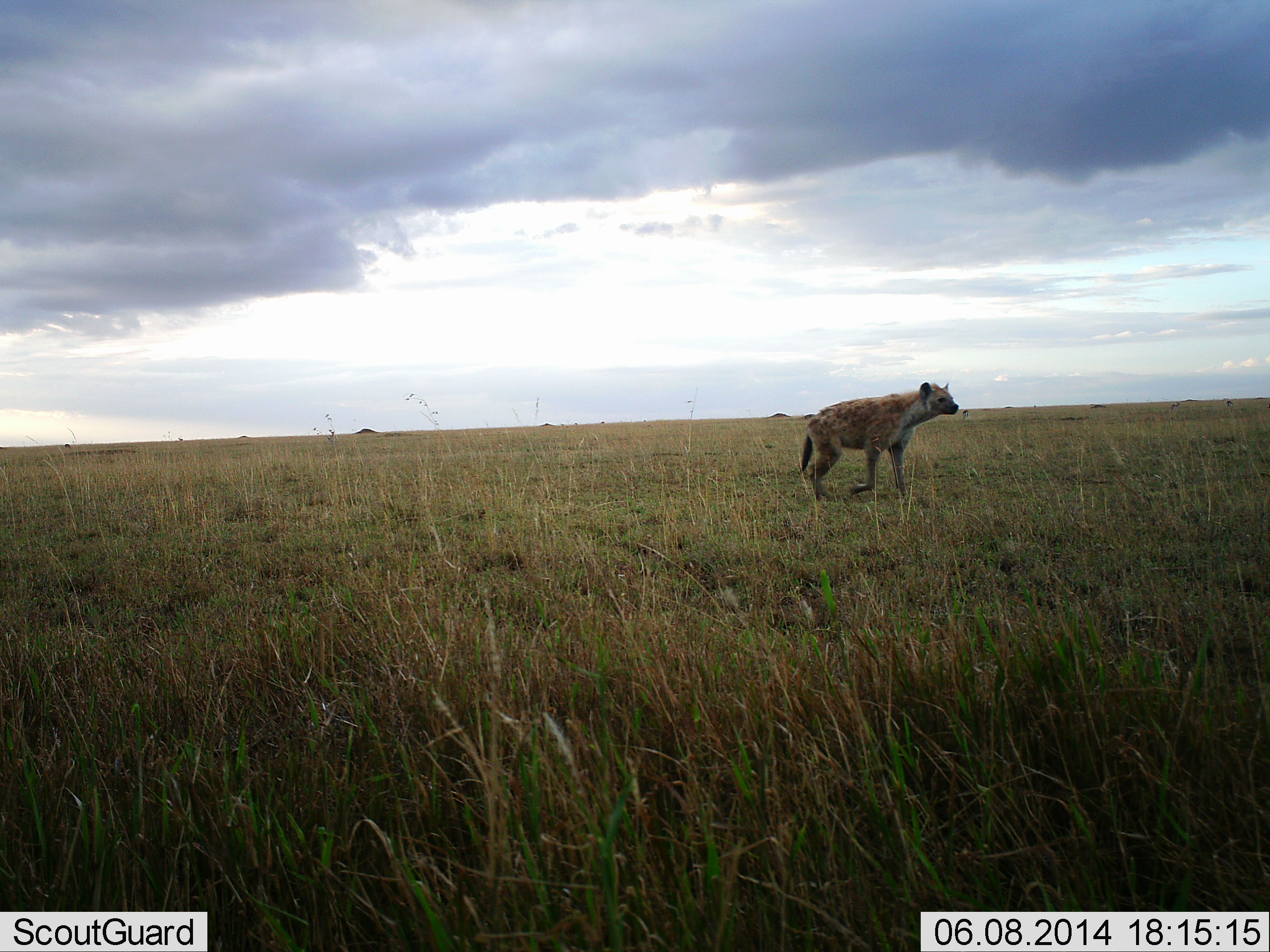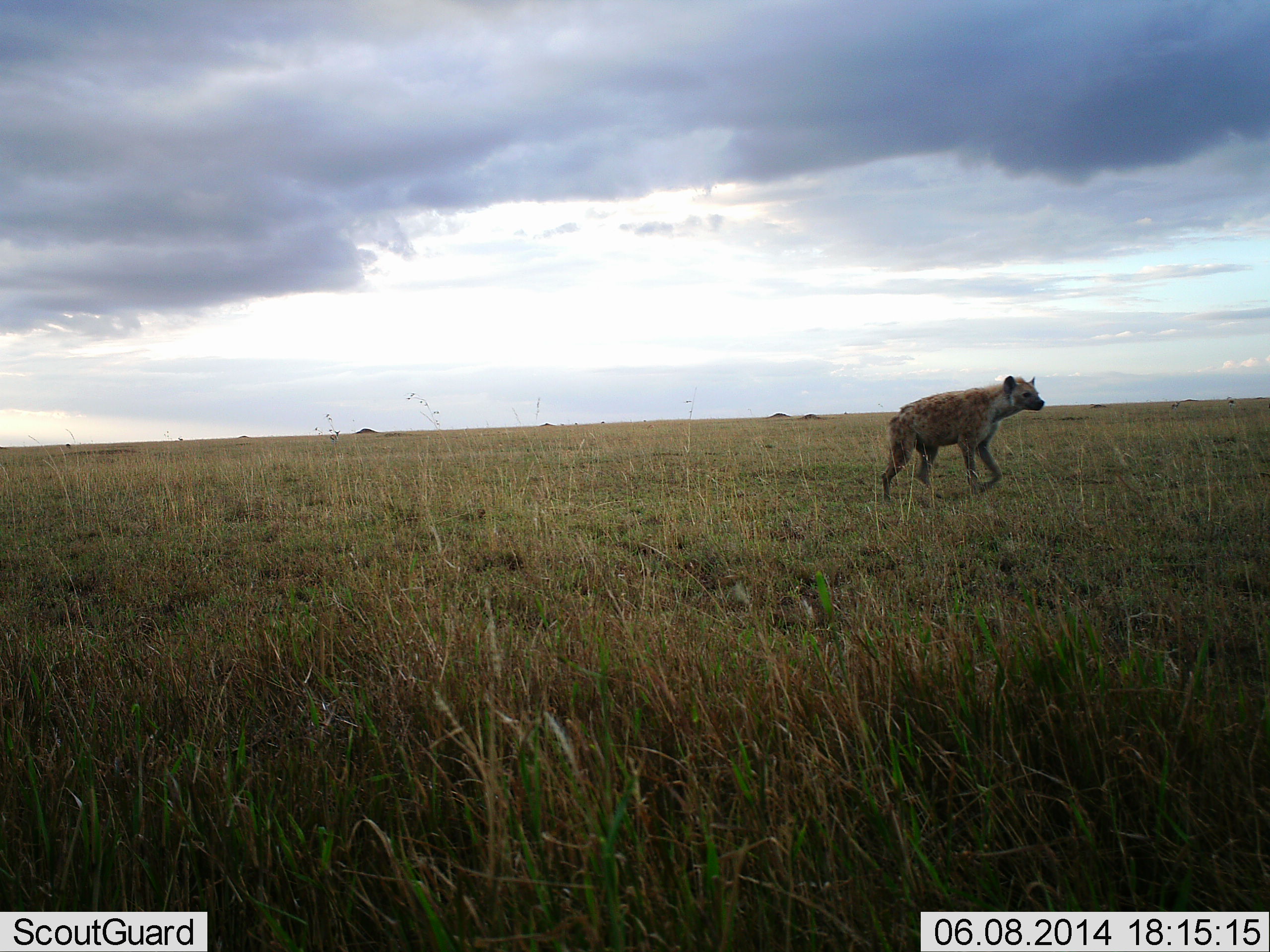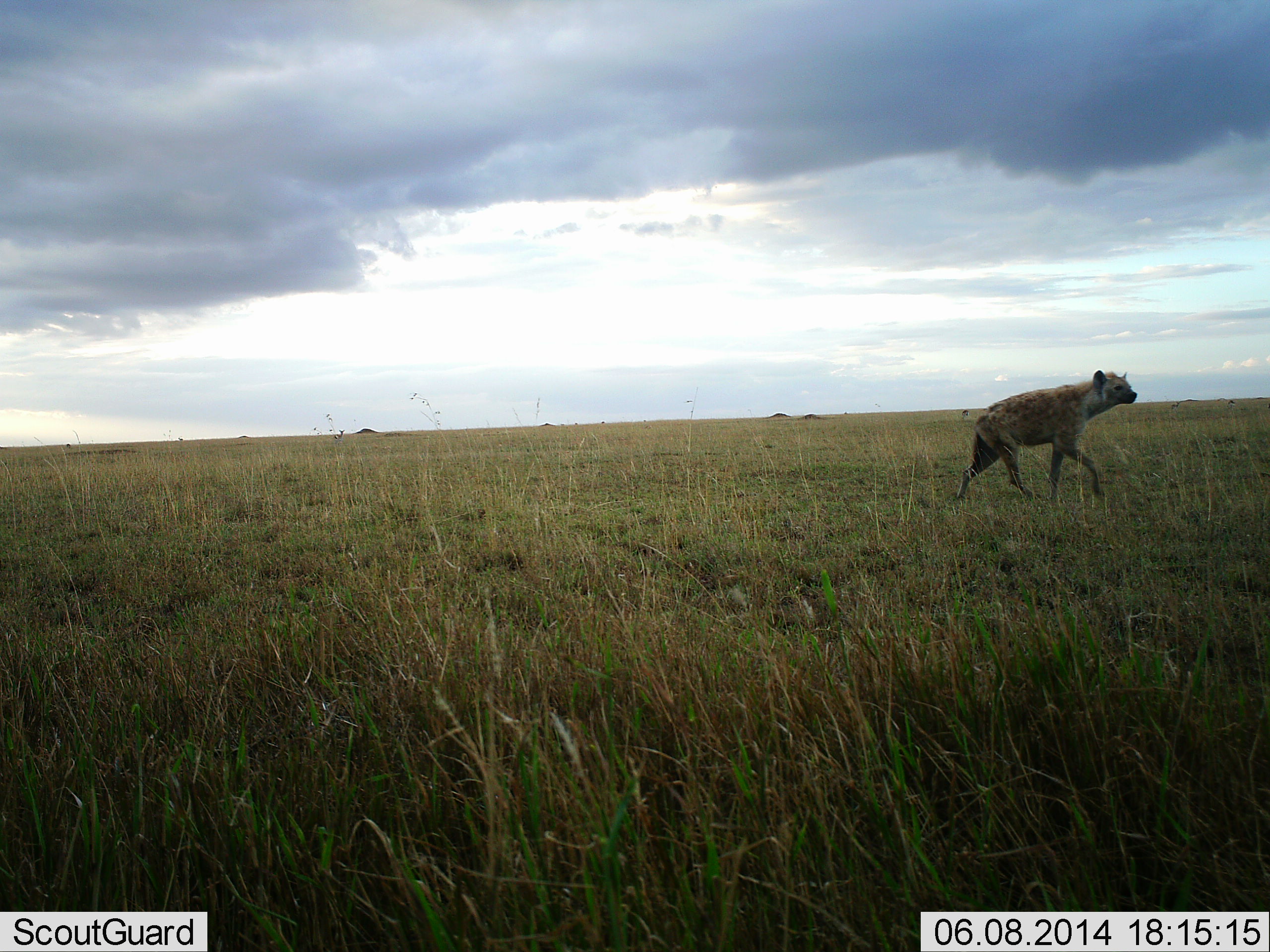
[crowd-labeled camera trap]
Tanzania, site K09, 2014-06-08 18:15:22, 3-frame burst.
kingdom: Animalia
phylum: Chordata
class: Mammalia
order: Carnivora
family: Hyaenidae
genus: Crocuta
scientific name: Crocuta crocuta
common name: spotted hyena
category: hyenaspotted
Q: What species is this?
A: Hyenaspotted (spotted hyena) (Crocuta crocuta).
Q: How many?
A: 1.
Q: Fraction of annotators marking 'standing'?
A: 10%.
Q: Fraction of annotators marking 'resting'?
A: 0%.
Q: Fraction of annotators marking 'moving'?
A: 90%.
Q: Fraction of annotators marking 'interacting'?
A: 0%.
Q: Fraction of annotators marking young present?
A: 0%.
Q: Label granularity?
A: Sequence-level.